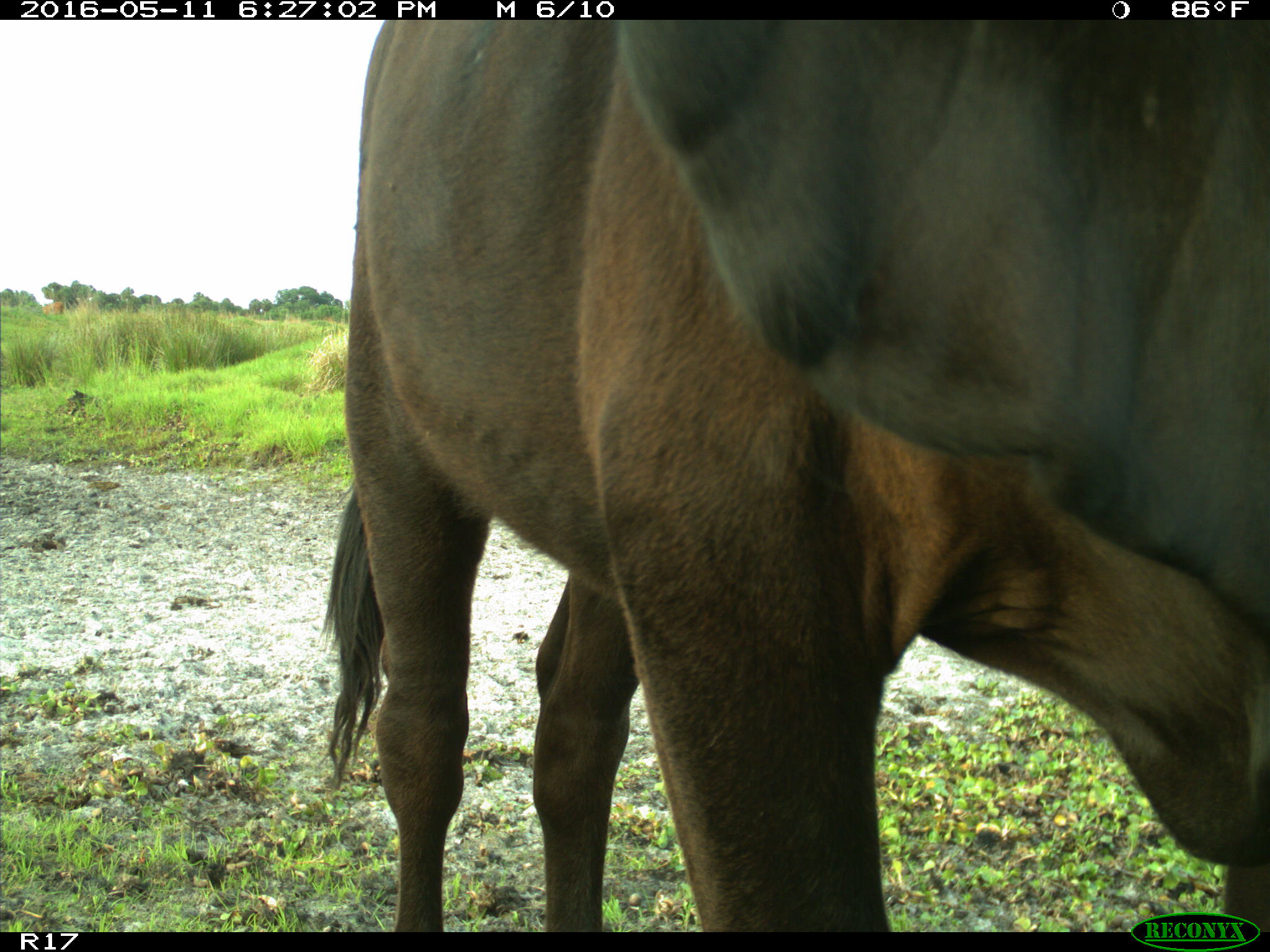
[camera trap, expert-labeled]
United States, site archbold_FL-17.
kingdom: Animalia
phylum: Chordata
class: Mammalia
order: Artiodactyla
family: Bovidae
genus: Bos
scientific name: Bos taurus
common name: domestic cow